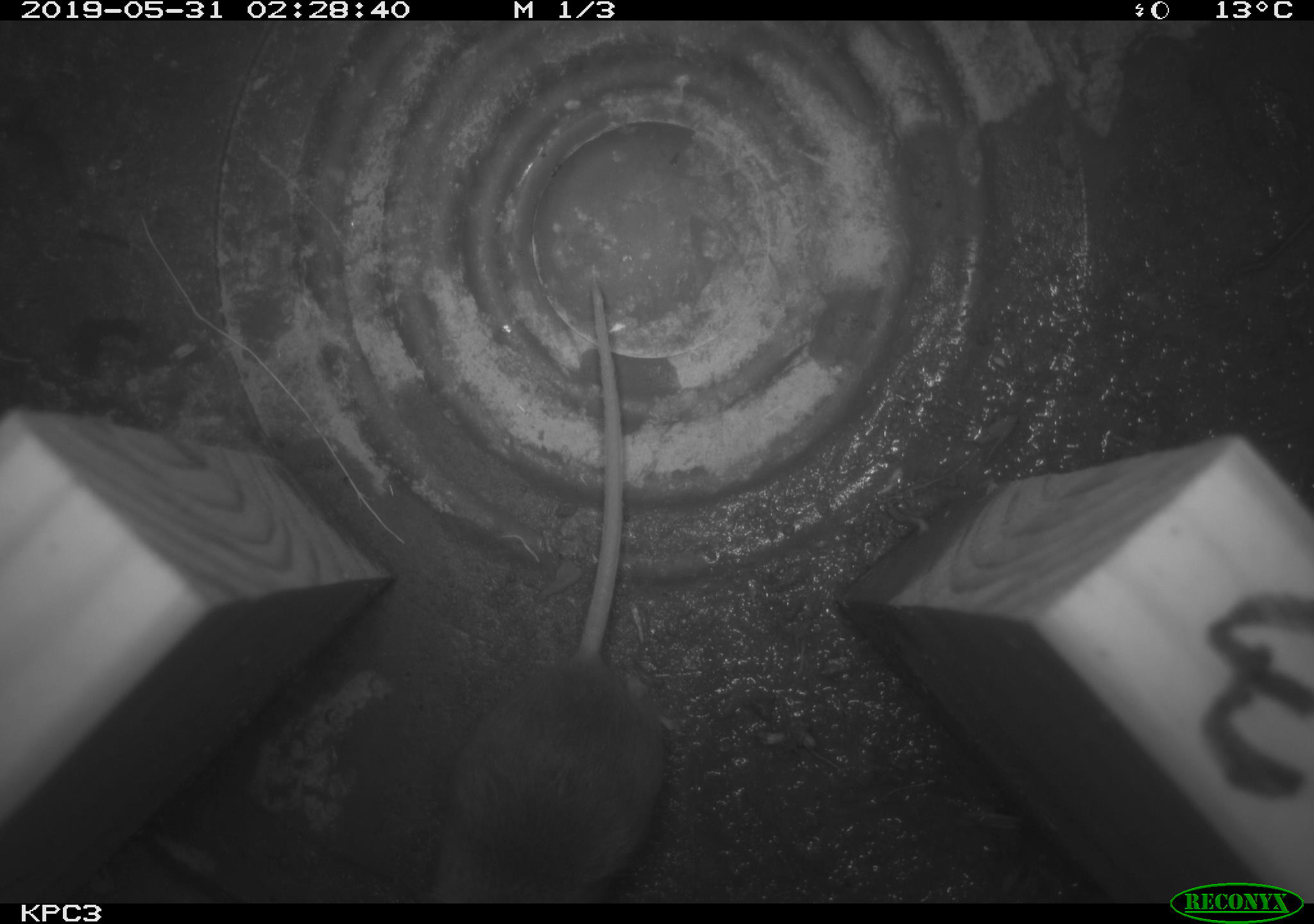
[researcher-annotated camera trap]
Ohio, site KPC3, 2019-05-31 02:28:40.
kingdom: Animalia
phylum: Chordata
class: Mammalia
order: Rodentia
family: Cricetidae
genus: Peromyscus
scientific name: Peromyscus leucopus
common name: white-footed mouse